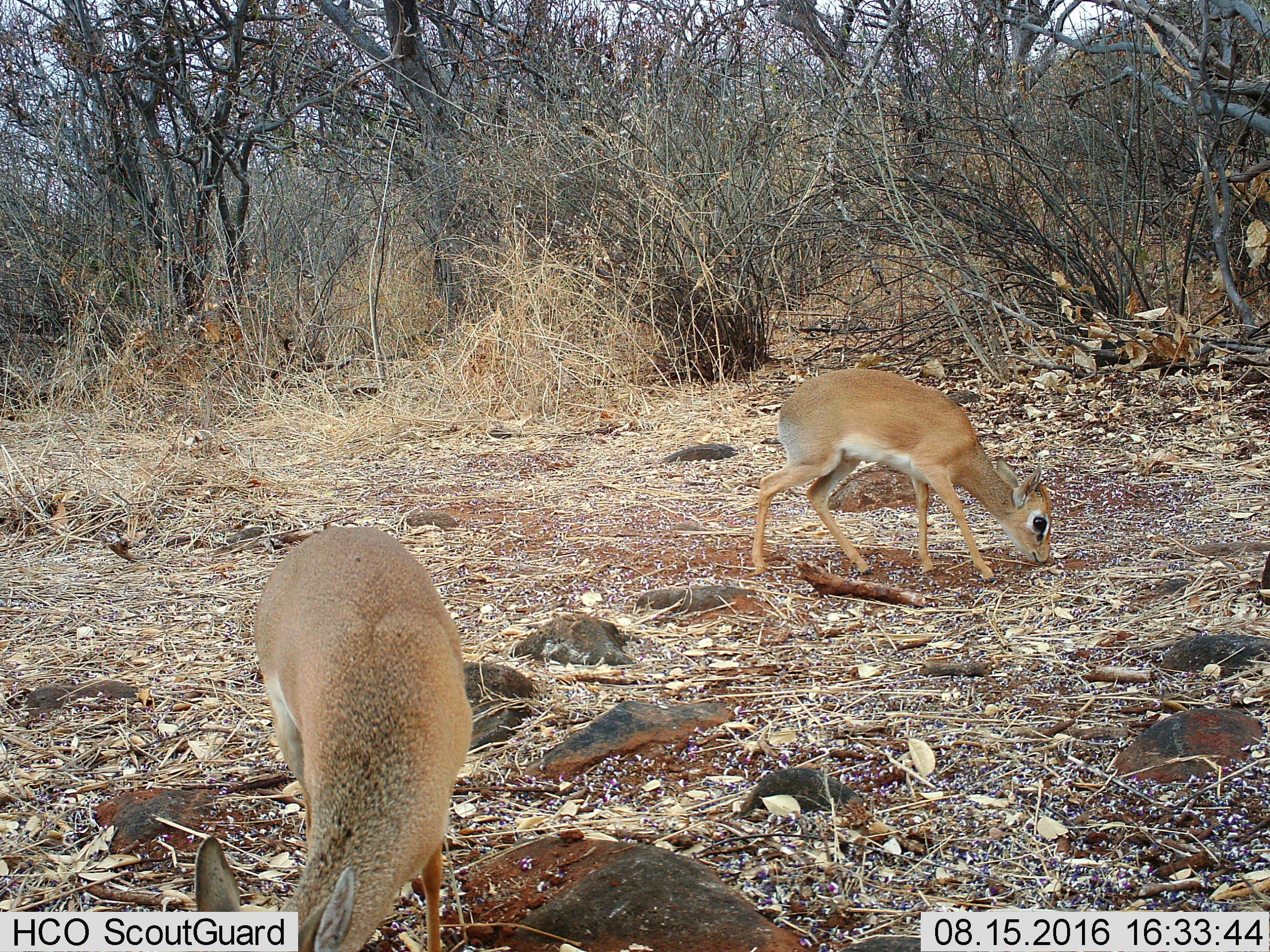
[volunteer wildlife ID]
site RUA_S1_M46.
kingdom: Animalia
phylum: Chordata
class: Mammalia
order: Artiodactyla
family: Bovidae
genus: Madoqua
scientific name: Madoqua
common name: dik-dik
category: dikdik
Dikdik (dik-dik) (Madoqua), count 2. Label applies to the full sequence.